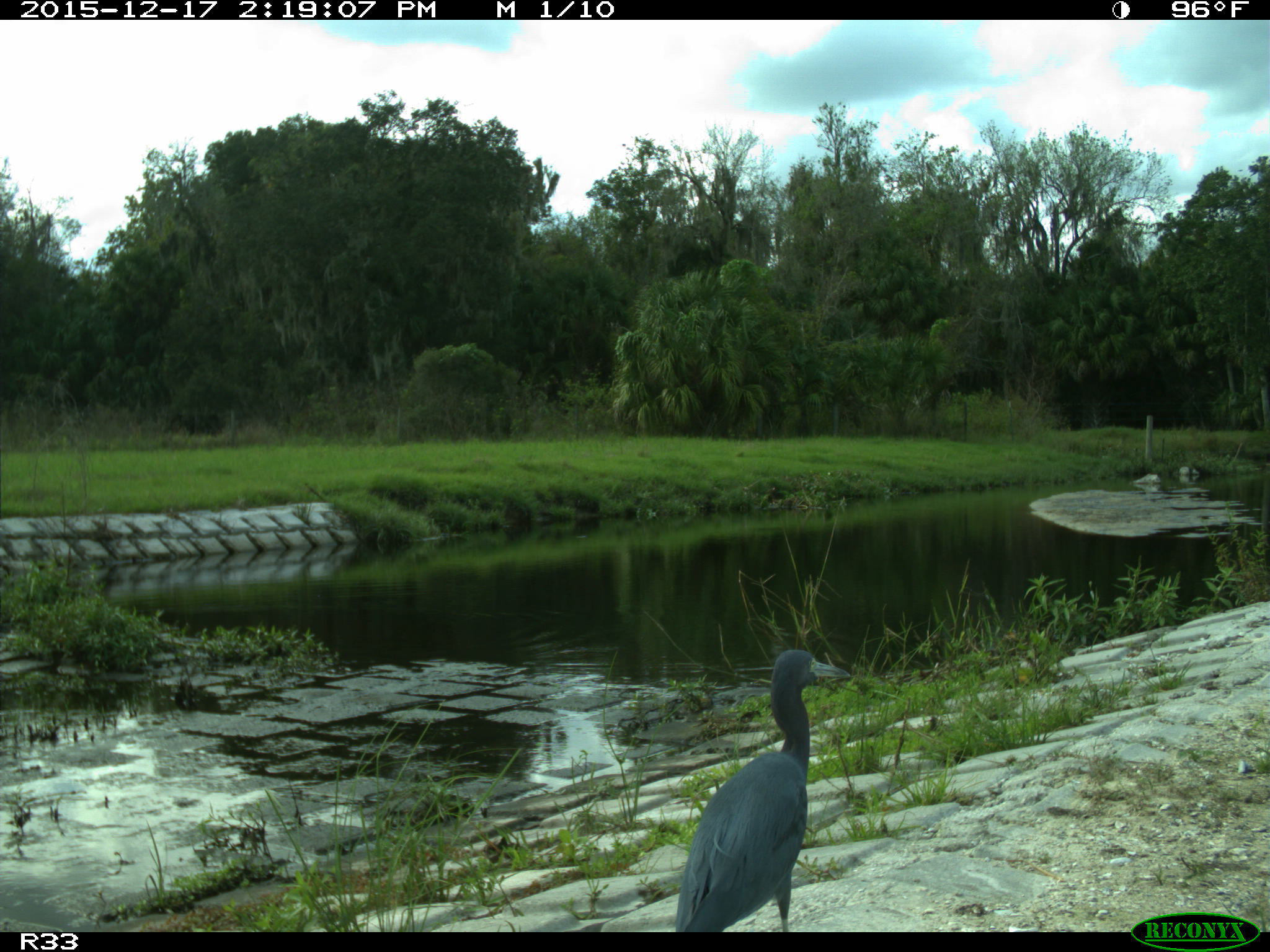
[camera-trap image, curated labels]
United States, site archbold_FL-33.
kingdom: Animalia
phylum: Chordata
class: Aves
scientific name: Aves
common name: birds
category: unidentified bird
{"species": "unidentified bird (birds) (Aves)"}